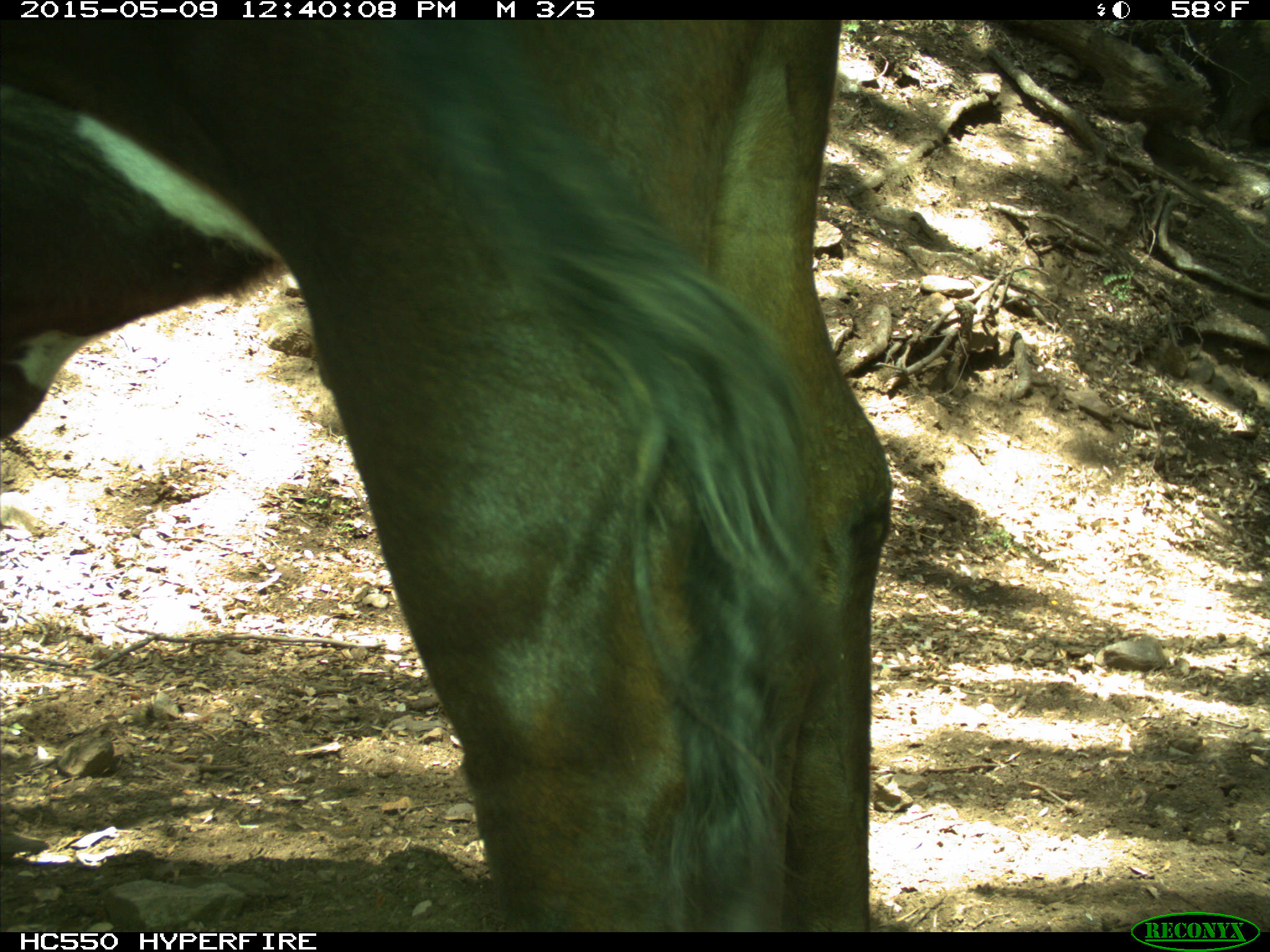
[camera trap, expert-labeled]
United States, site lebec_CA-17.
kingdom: Animalia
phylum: Chordata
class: Mammalia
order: Artiodactyla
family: Bovidae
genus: Bos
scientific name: Bos taurus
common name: domestic cow